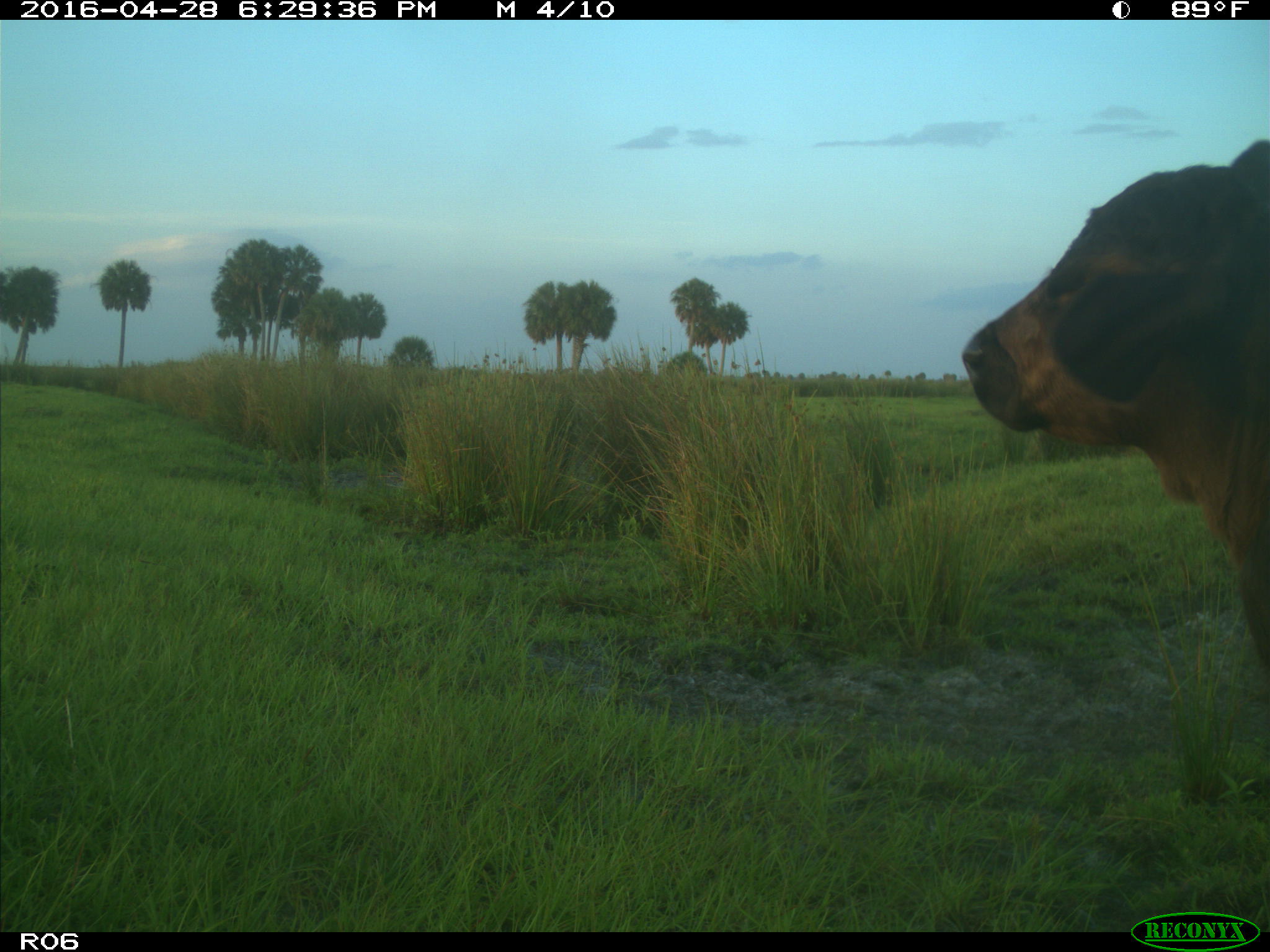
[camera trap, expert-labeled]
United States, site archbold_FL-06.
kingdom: Animalia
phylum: Chordata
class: Mammalia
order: Artiodactyla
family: Bovidae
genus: Bos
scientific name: Bos taurus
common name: domestic cow